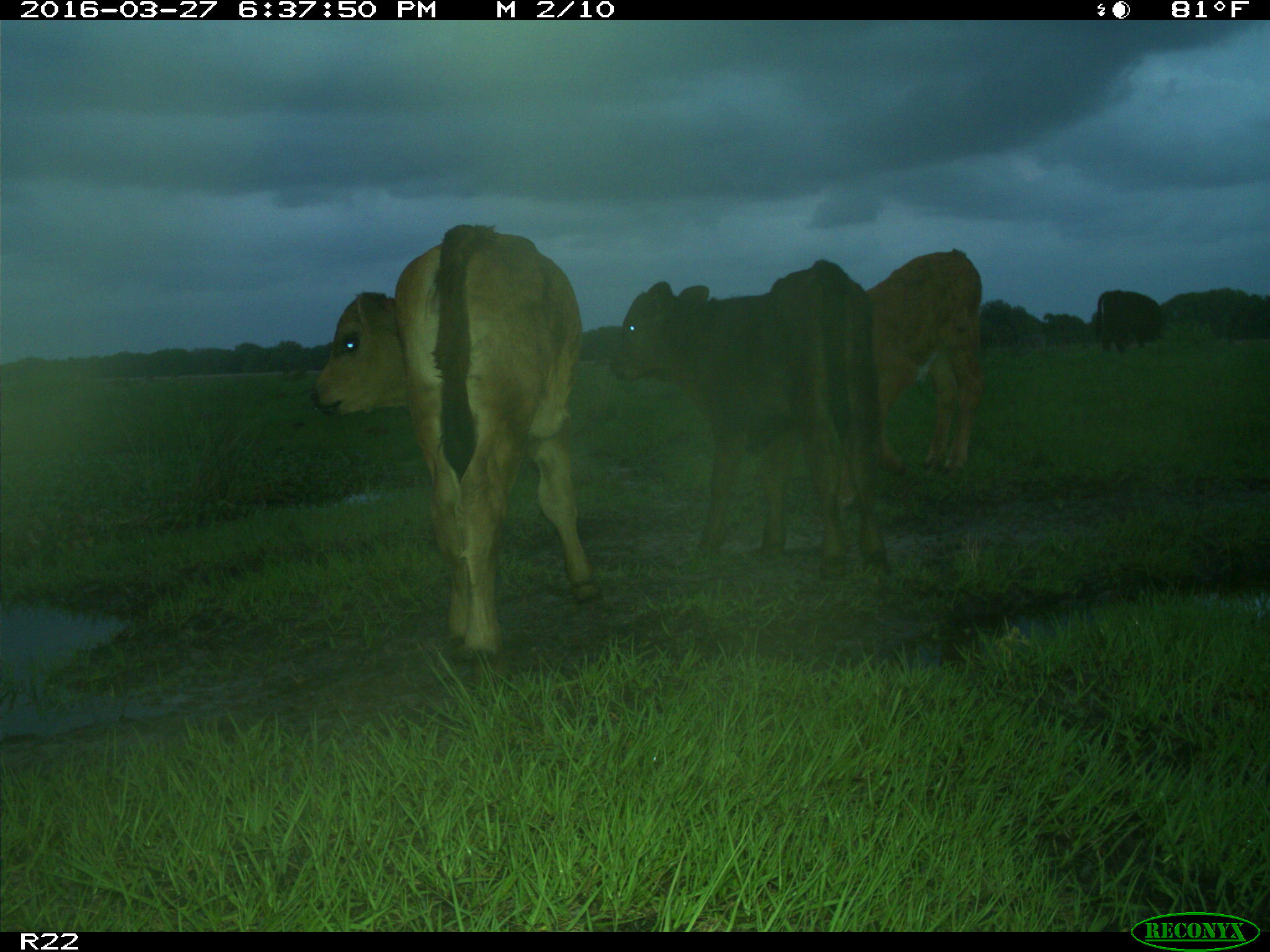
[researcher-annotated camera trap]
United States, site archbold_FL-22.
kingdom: Animalia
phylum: Chordata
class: Mammalia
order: Artiodactyla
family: Bovidae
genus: Bos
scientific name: Bos taurus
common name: domestic cow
Bos taurus (domestic cow).